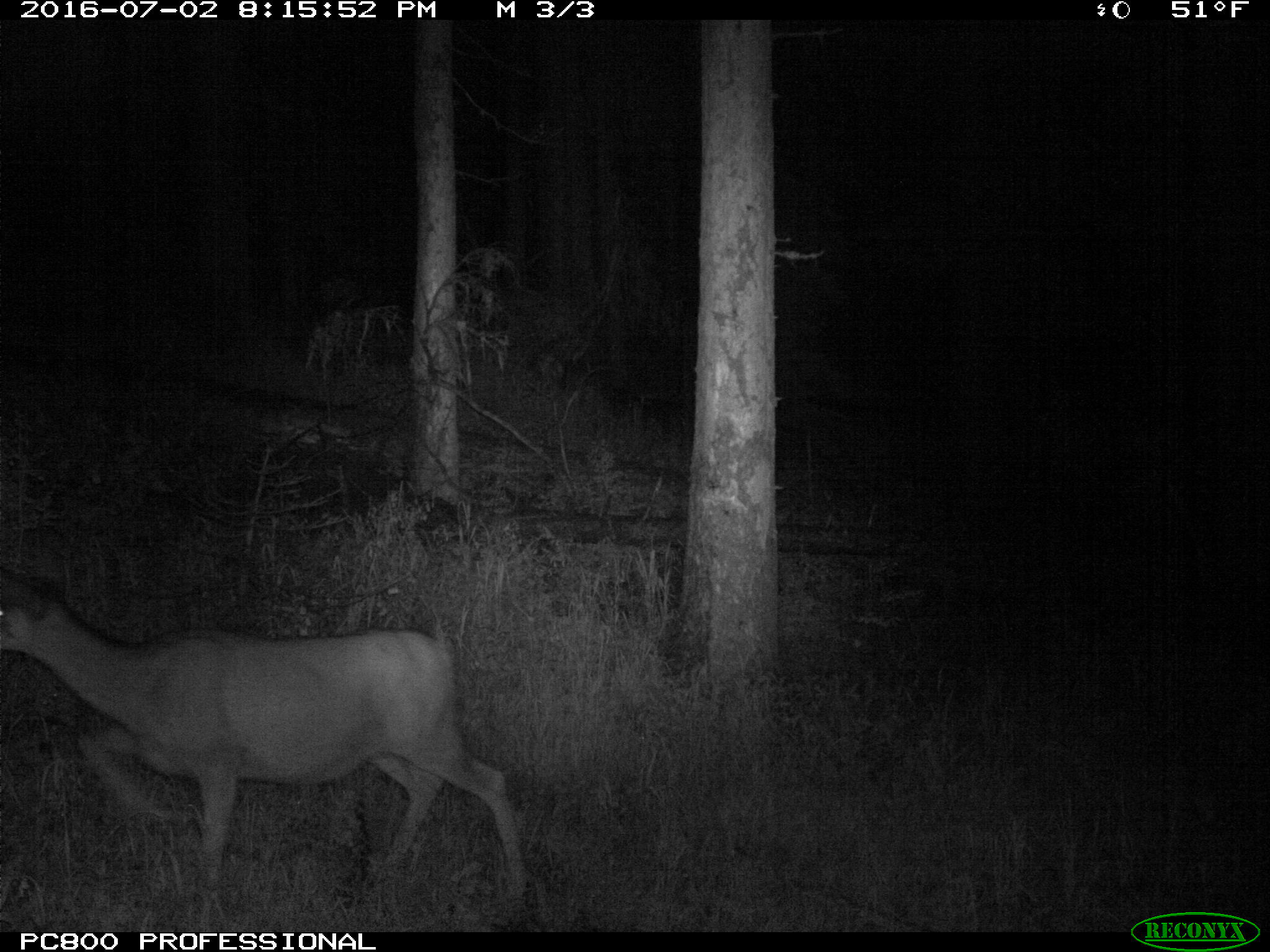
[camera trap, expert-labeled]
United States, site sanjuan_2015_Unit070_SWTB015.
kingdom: Animalia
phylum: Chordata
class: Mammalia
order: Artiodactyla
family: Cervidae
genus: Odocoileus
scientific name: Odocoileus hemionus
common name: mule deer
Odocoileus hemionus (mule deer).